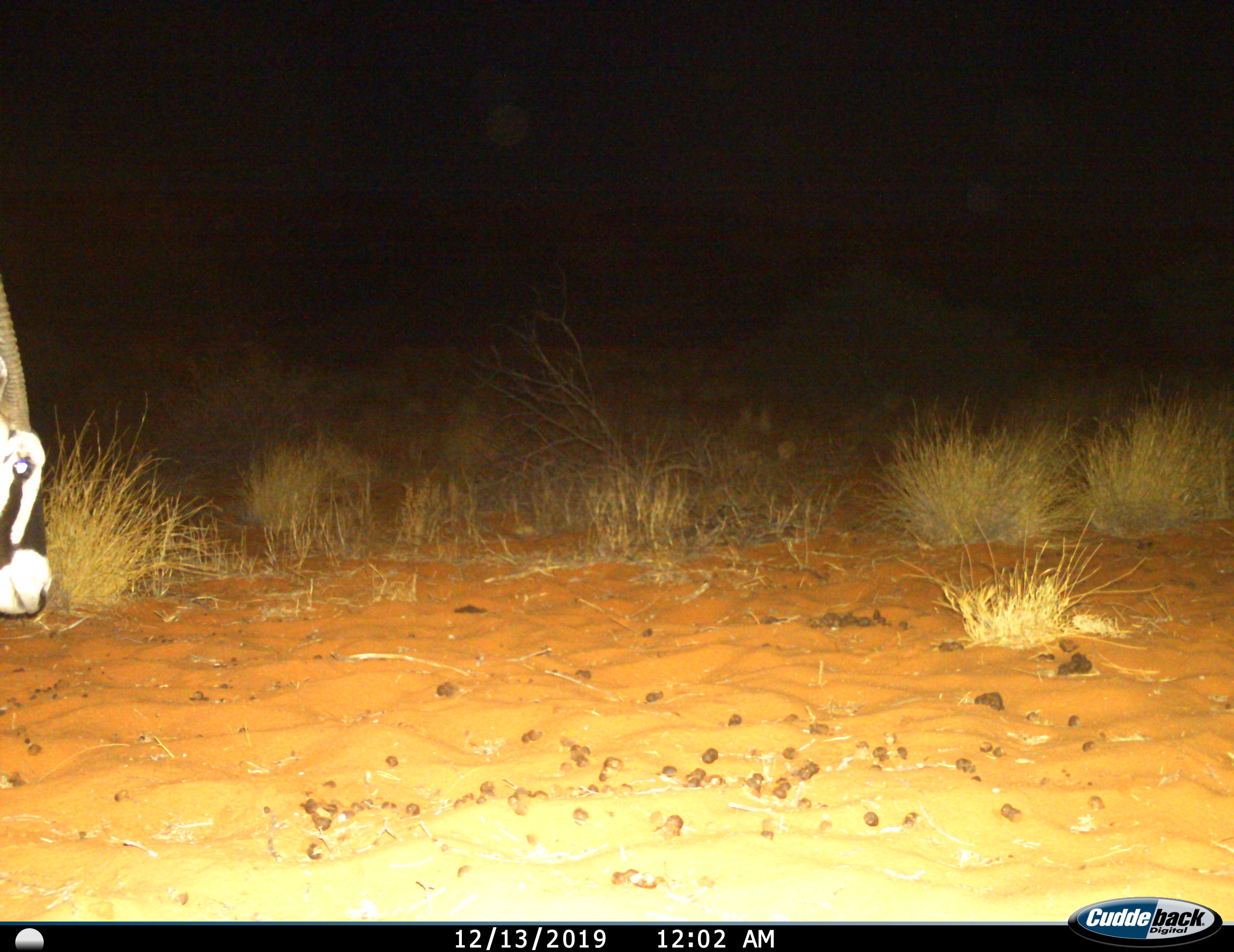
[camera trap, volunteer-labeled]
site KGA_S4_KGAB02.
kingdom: Animalia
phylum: Chordata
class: Mammalia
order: Artiodactyla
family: Bovidae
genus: Oryx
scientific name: Oryx gazella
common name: gemsbok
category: oryx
Oryx (gemsbok) (Oryx gazella), count 1. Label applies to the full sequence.